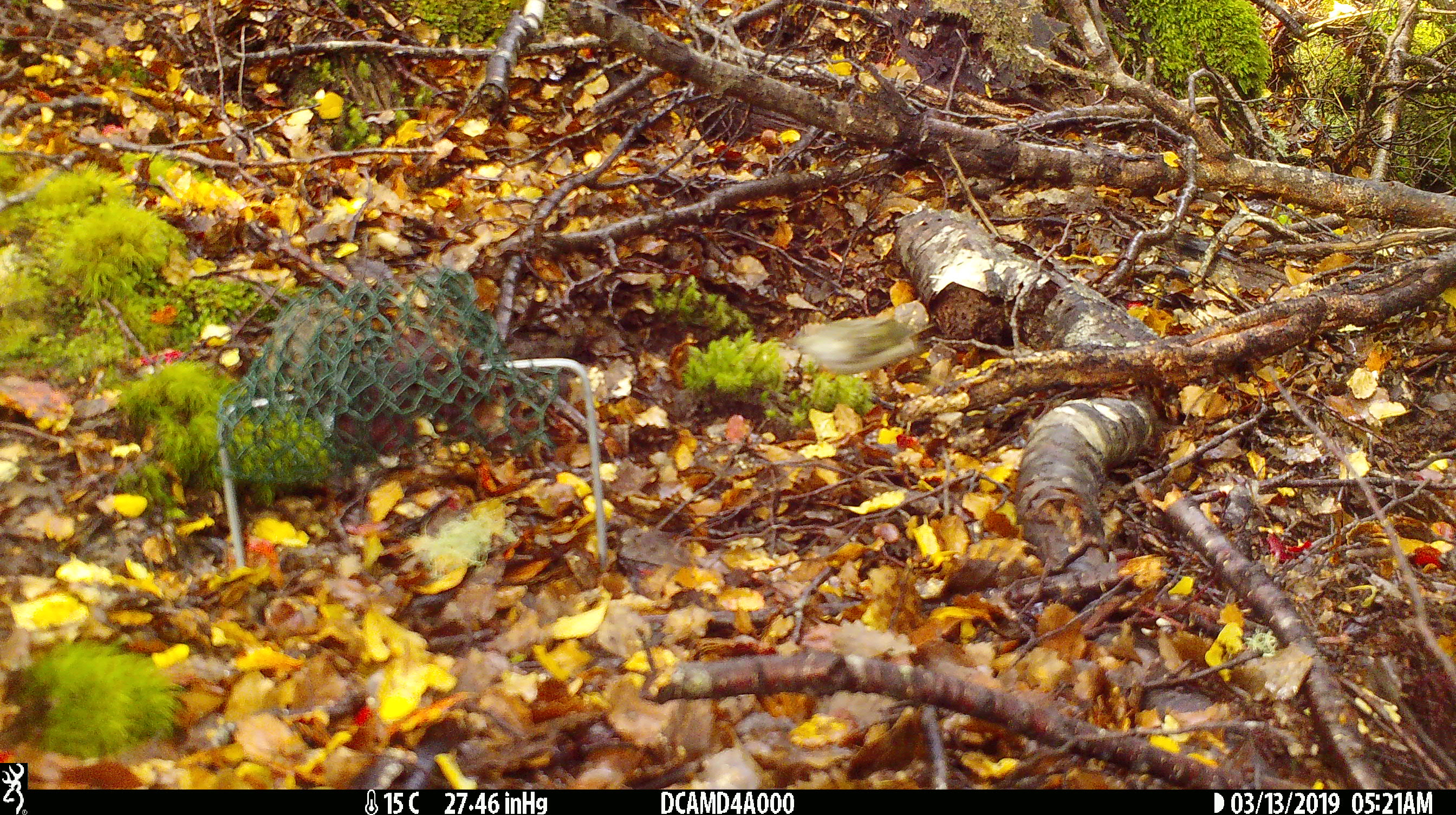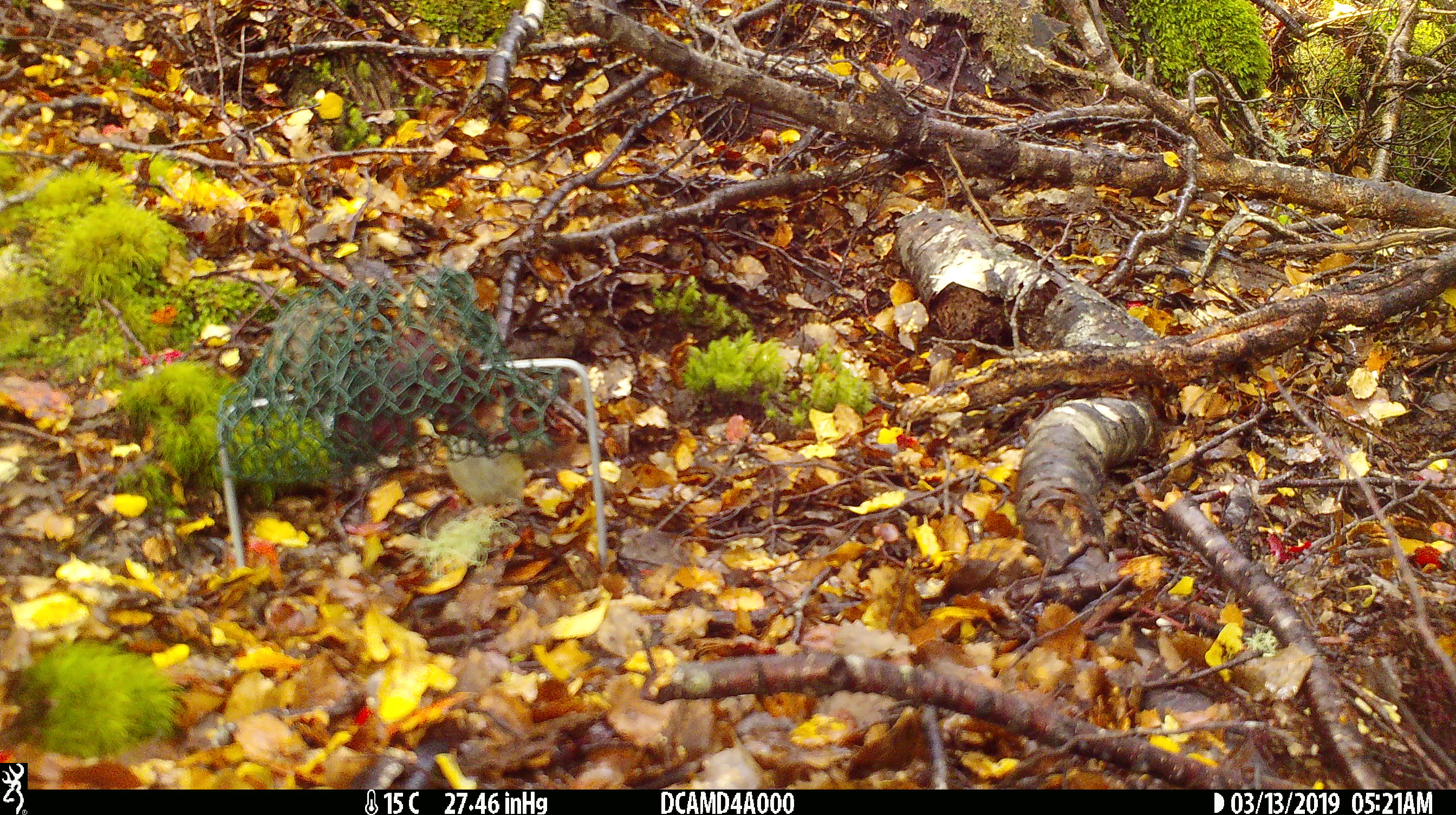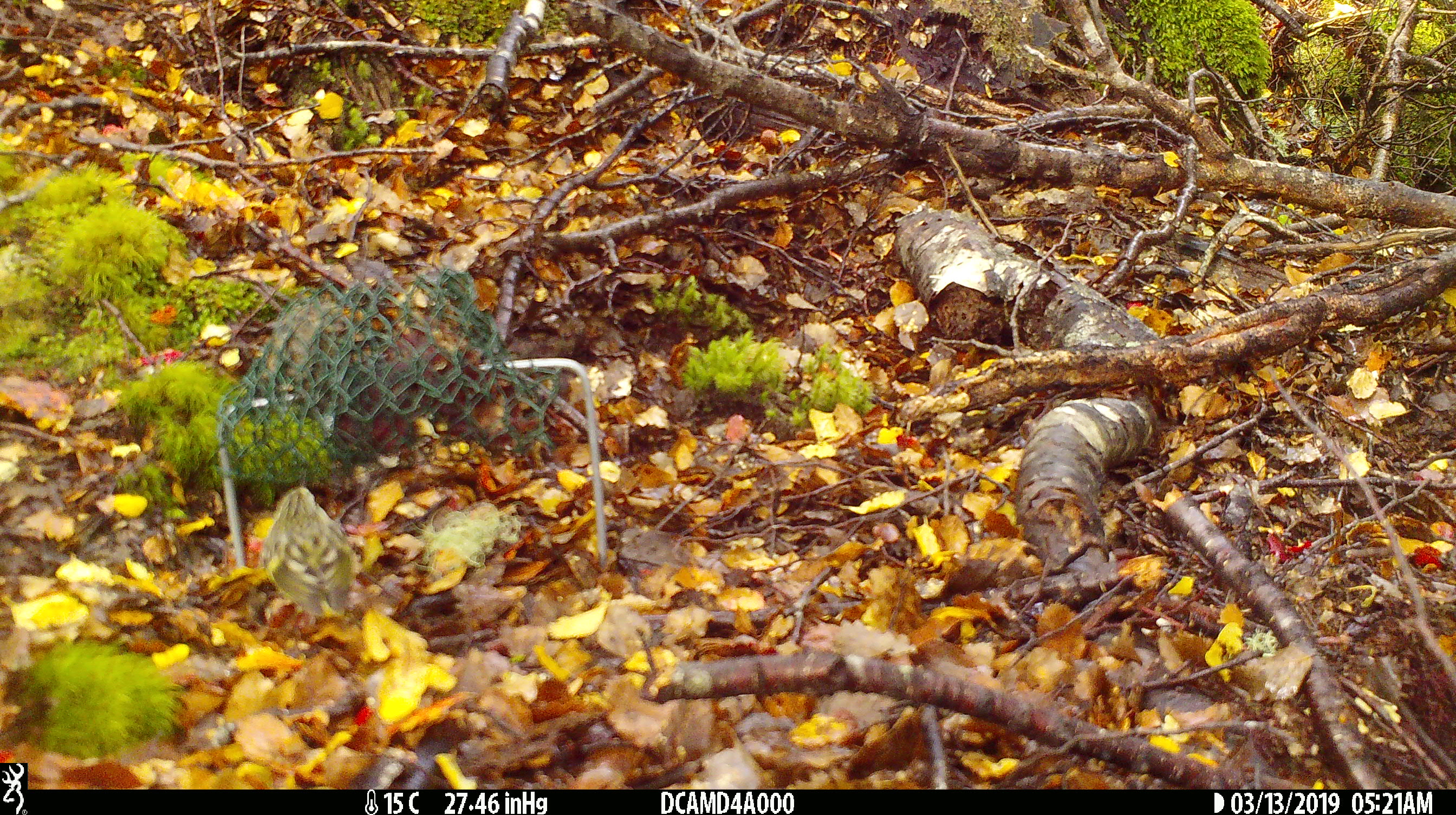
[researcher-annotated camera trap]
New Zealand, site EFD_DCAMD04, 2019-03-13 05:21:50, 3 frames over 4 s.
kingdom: Animalia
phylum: Chordata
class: Aves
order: Passeriformes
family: Acanthisittidae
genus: Acanthisitta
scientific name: Acanthisitta chloris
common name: rifleman